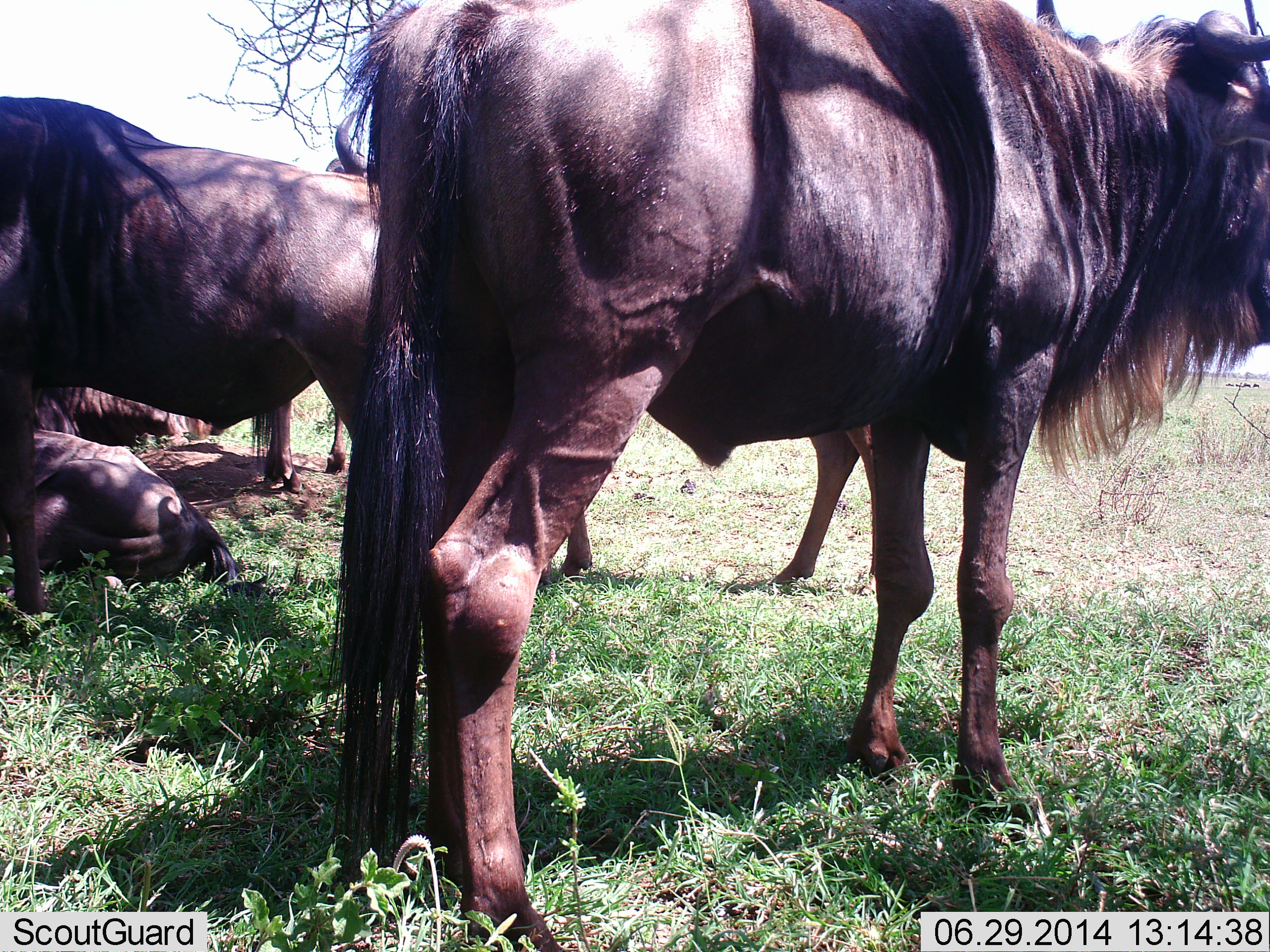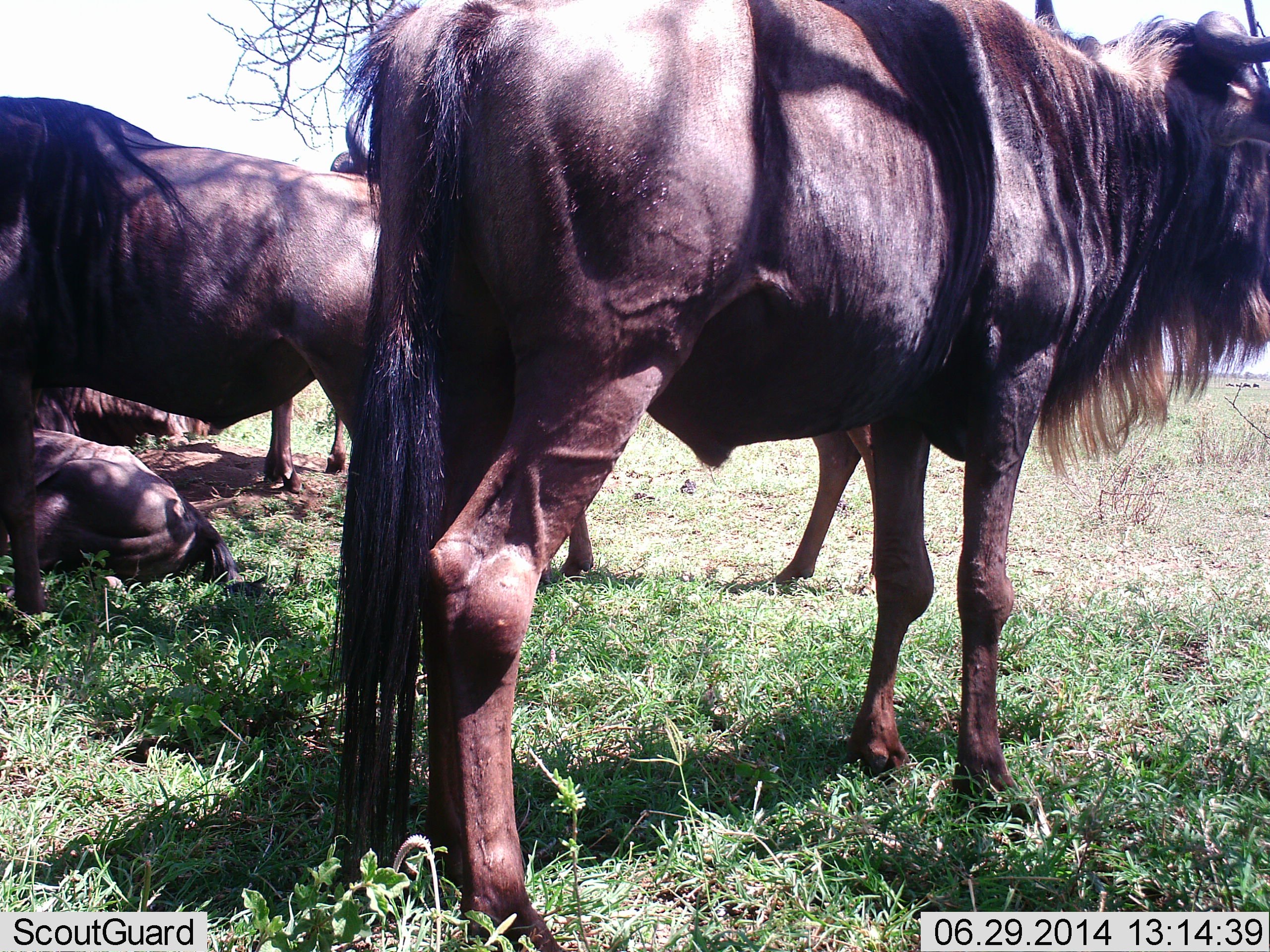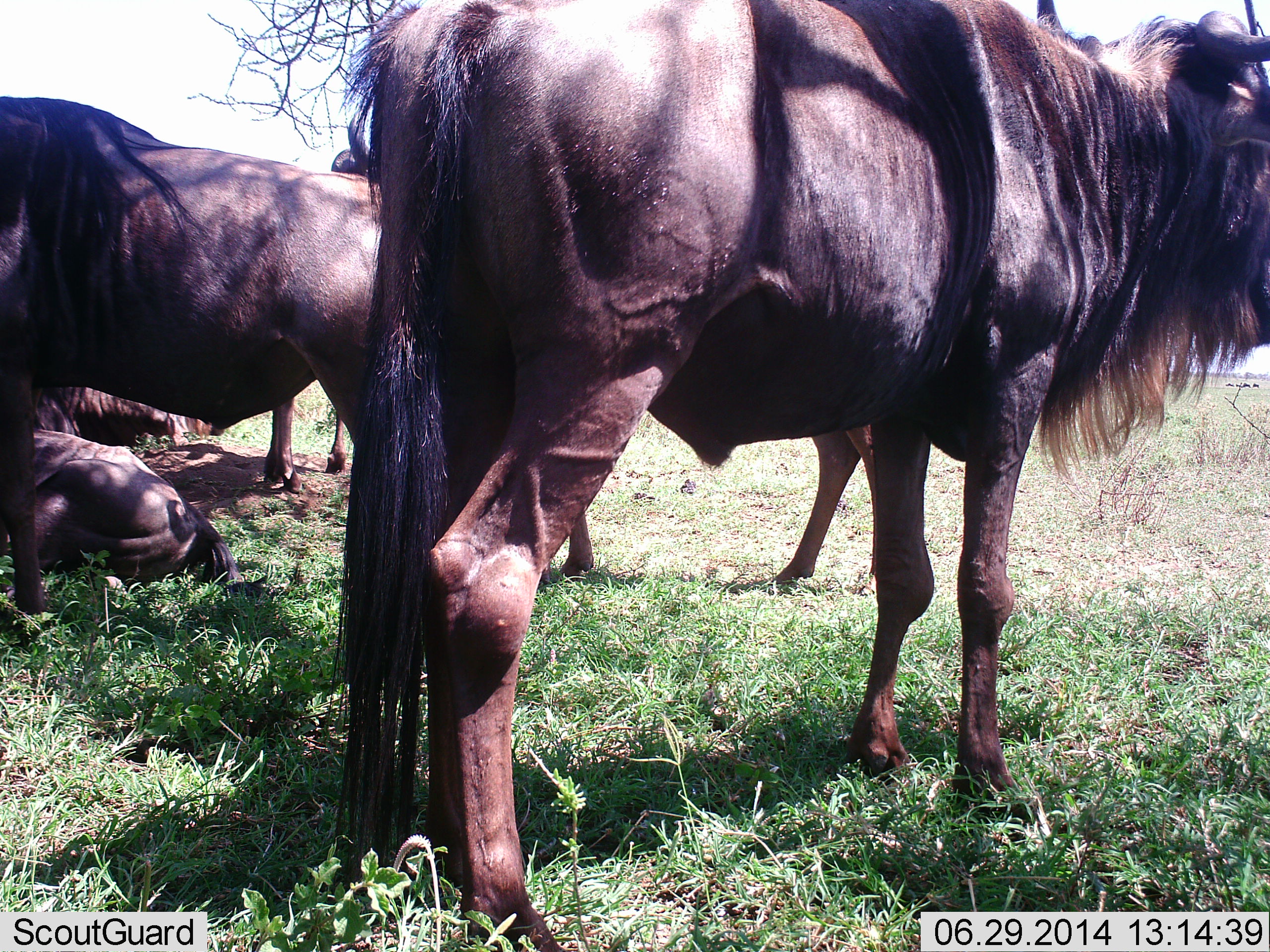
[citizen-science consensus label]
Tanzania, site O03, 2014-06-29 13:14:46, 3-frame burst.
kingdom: Animalia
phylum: Chordata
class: Mammalia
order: Artiodactyla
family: Bovidae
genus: Connochaetes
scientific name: Connochaetes taurinus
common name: blue wildebeest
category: wildebeest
Wildebeest (blue wildebeest) (Connochaetes taurinus), count 5. Behavior (volunteer vote fractions): standing 100%, resting 100%, moving 0%, interacting 0%. Young present (vote fraction): 0%. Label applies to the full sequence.